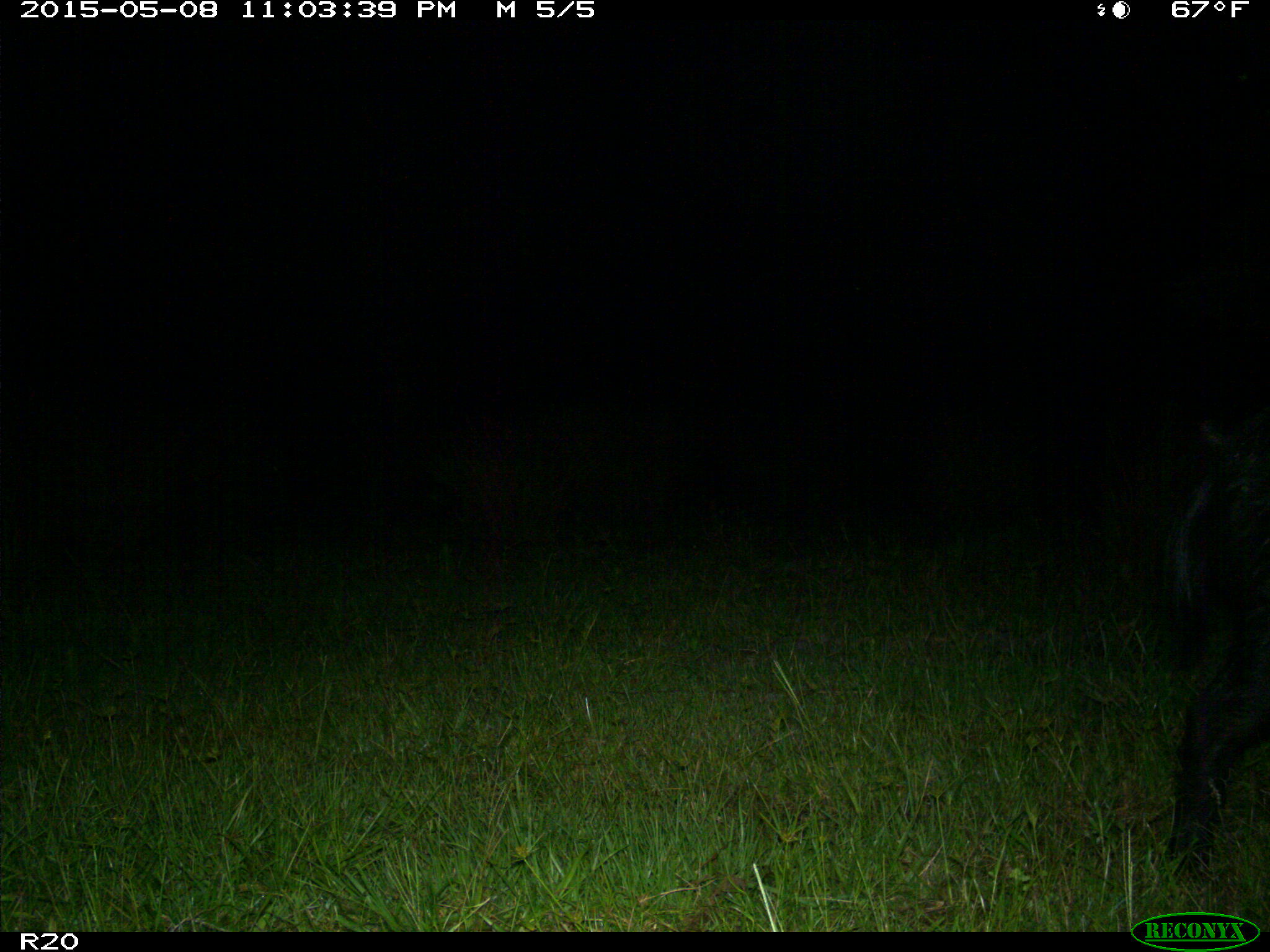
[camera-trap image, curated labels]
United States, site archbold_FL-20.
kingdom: Animalia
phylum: Chordata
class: Mammalia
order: Artiodactyla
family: Suidae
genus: Sus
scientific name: Sus scrofa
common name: wild boar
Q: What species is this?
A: Sus scrofa (wild boar).